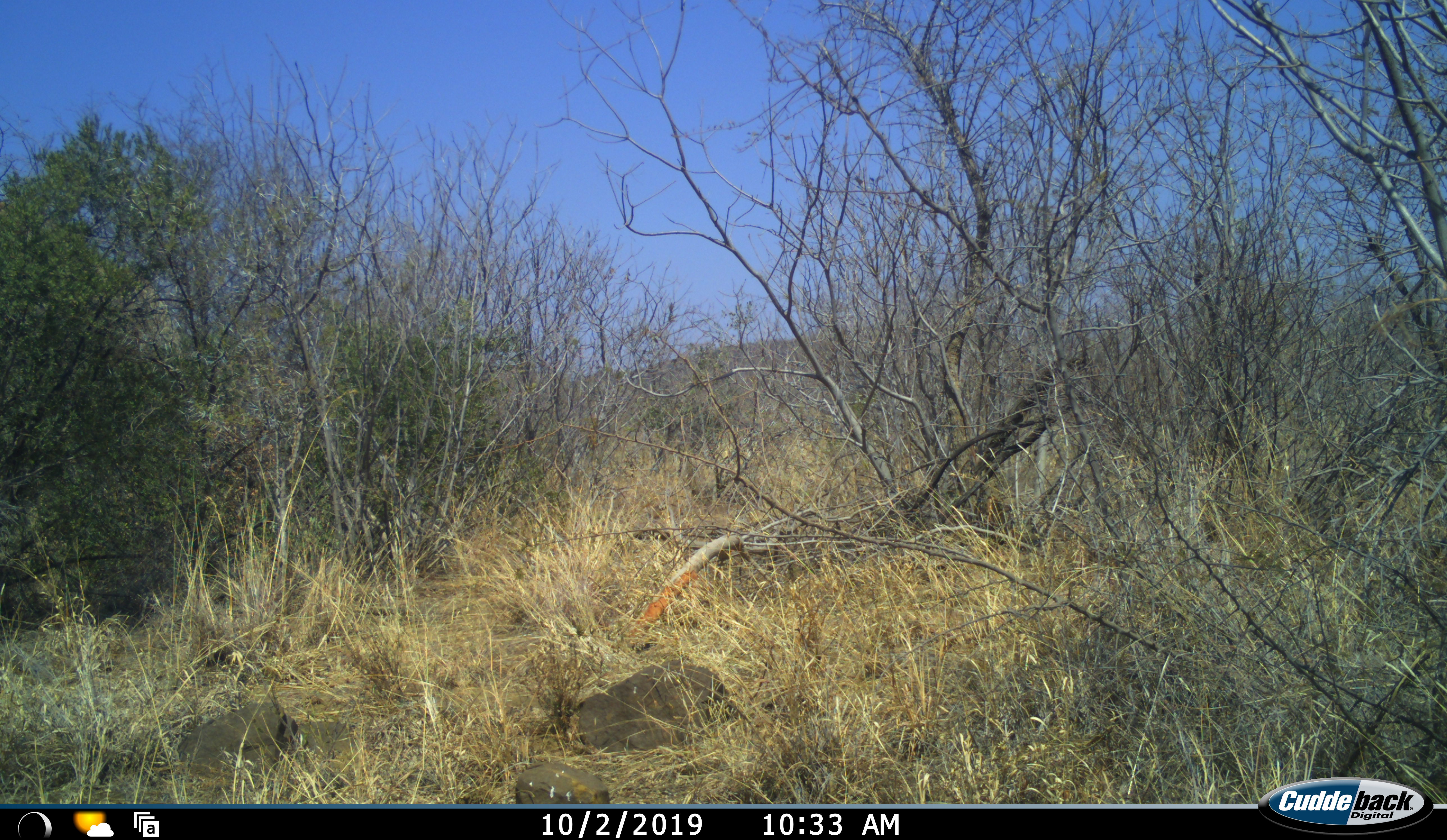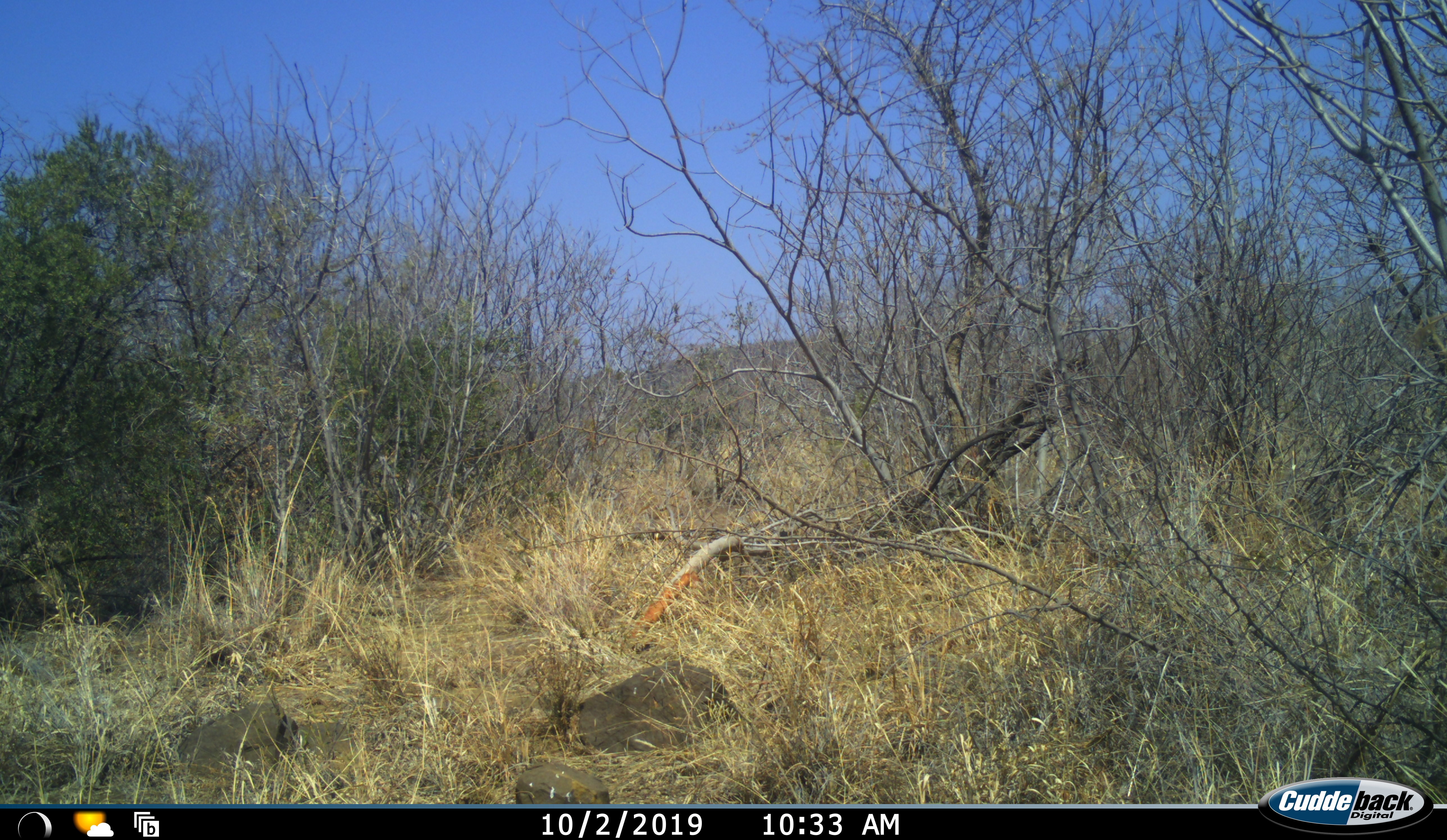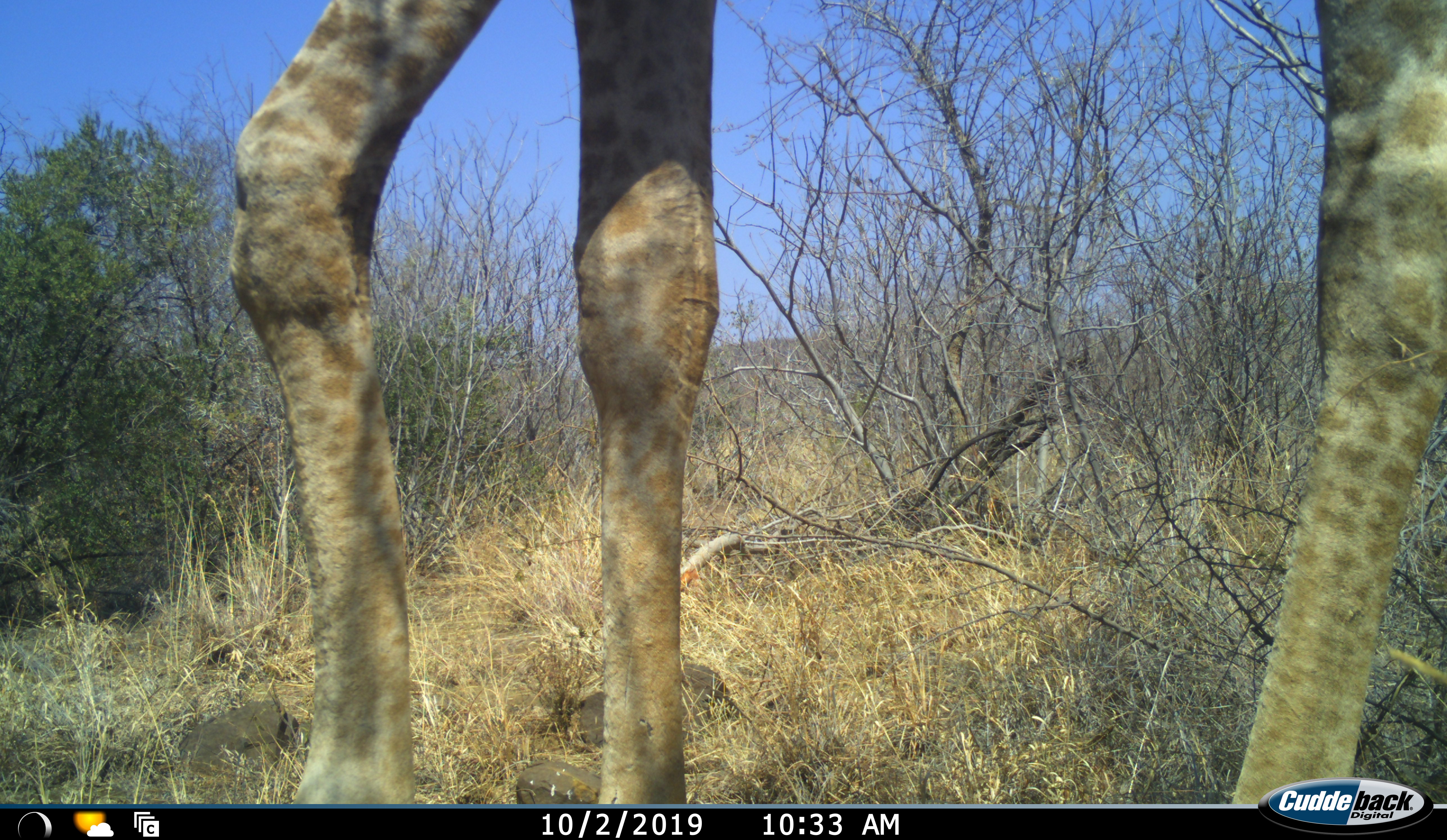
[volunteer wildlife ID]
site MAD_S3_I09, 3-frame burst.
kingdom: Animalia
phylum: Chordata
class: Mammalia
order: Artiodactyla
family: Giraffidae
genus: Giraffa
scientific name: Giraffa camelopardalis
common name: giraffe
Giraffe (Giraffa camelopardalis), count 1. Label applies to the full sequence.